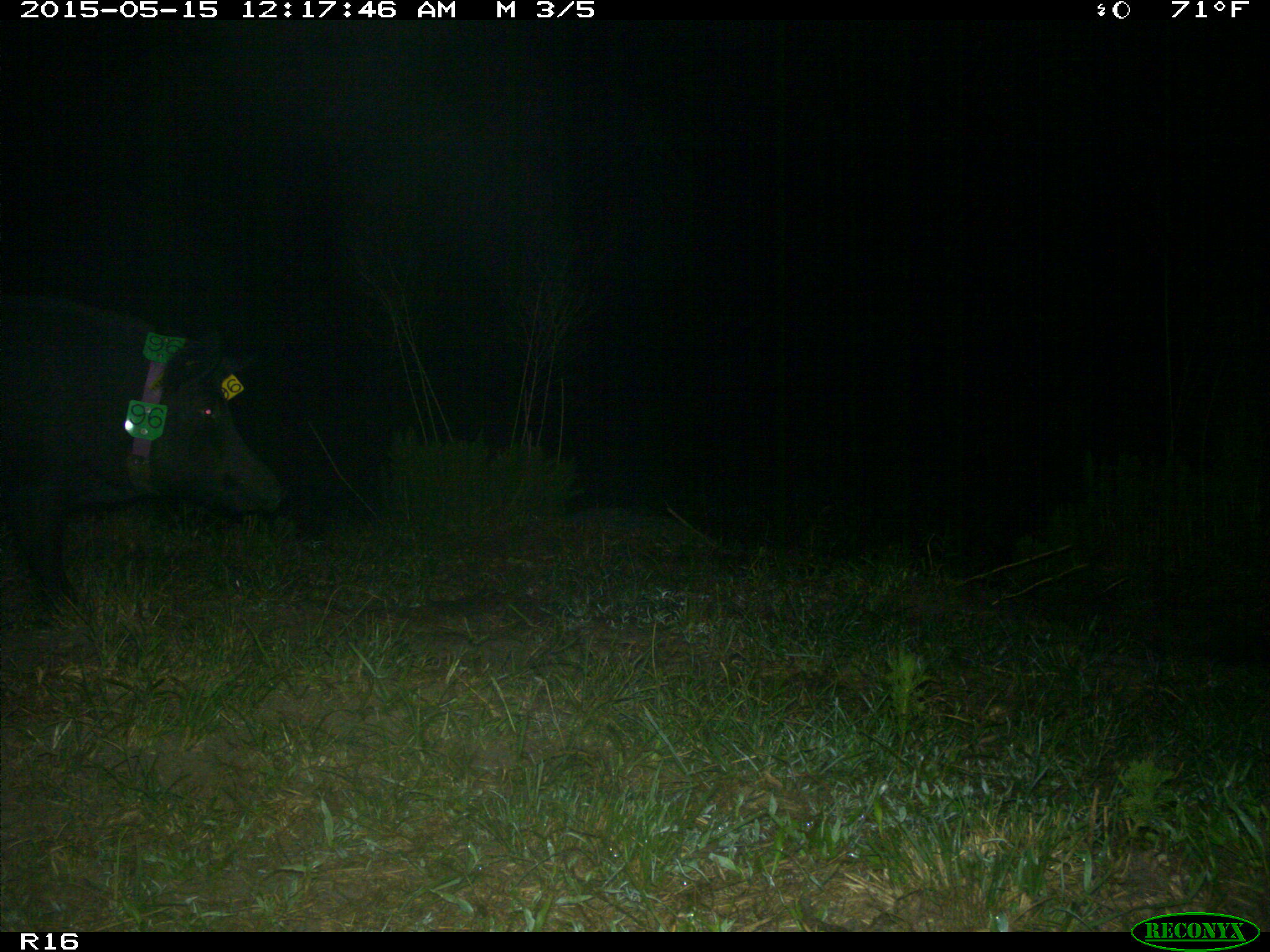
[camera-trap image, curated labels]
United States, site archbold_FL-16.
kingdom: Animalia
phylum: Chordata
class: Mammalia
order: Artiodactyla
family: Suidae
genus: Sus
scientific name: Sus scrofa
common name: wild boar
Sus scrofa (wild boar).